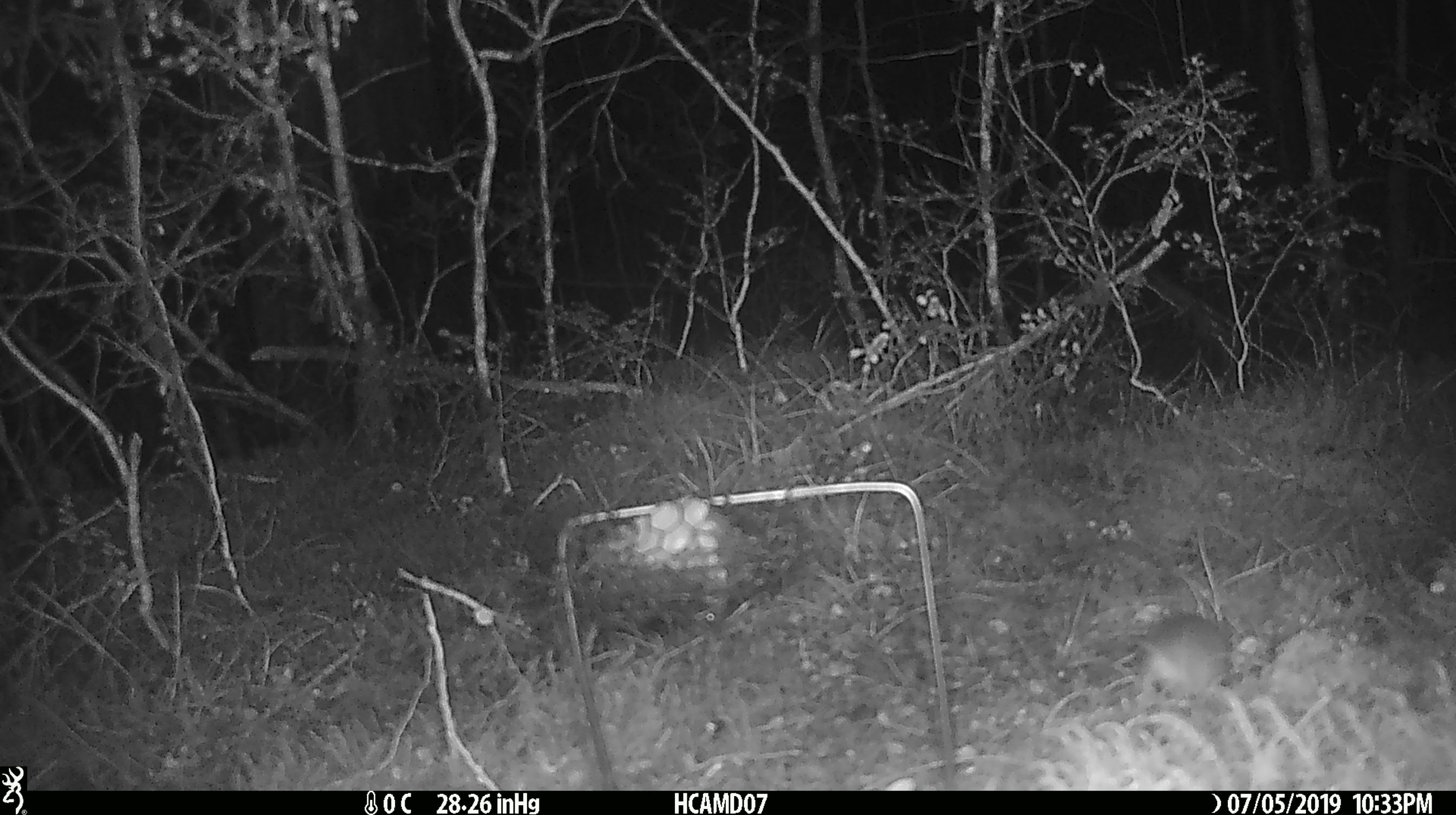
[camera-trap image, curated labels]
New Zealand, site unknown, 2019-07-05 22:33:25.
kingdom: Animalia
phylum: Chordata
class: Mammalia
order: Rodentia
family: Muridae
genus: Mus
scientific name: Mus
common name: mouse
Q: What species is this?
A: Mouse (Mus).